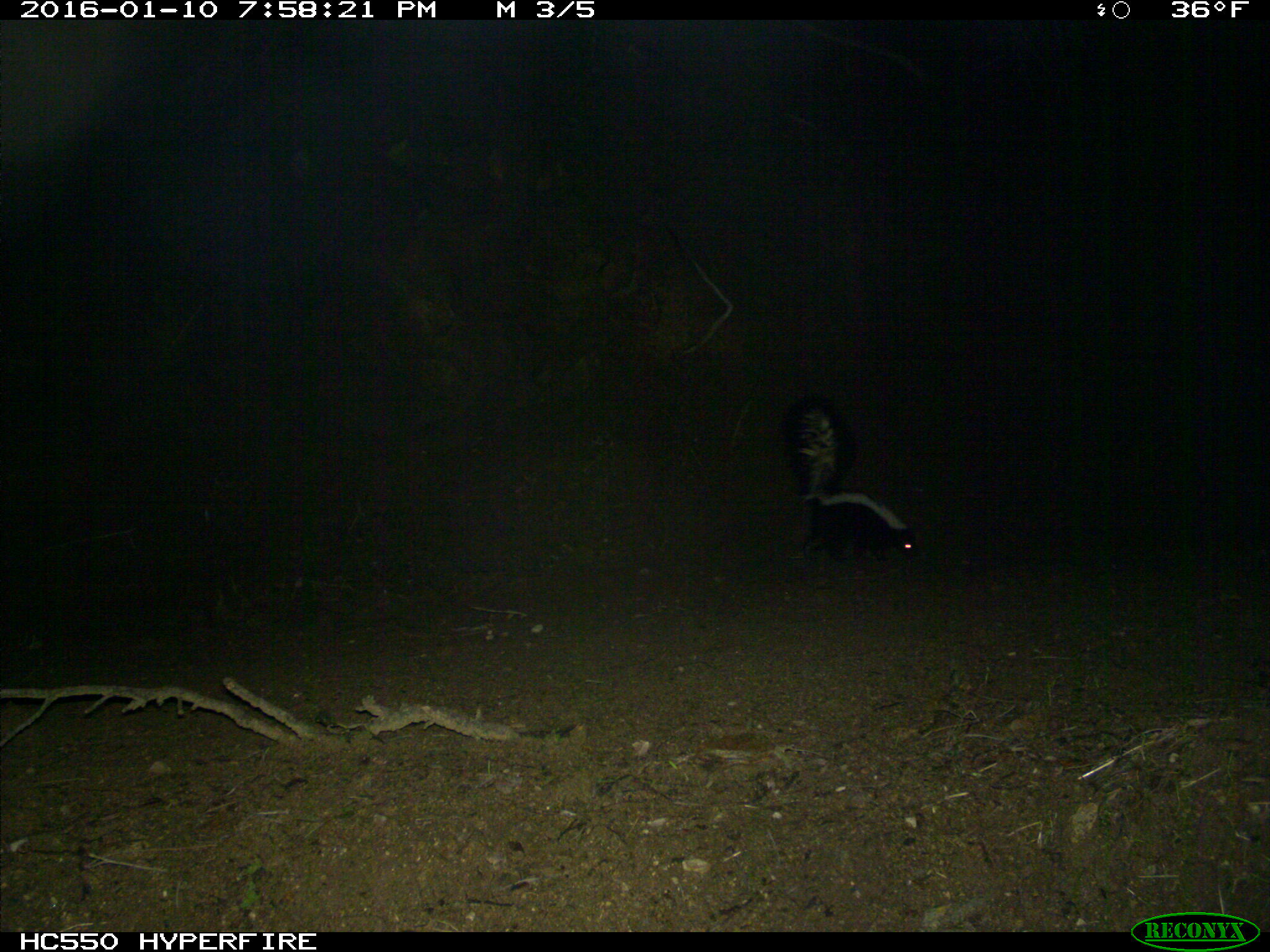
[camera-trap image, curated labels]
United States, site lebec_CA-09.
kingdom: Animalia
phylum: Chordata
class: Mammalia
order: Carnivora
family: Mephitidae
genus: Mephitis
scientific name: Mephitis mephitis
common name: striped skunk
Mephitis mephitis (striped skunk).